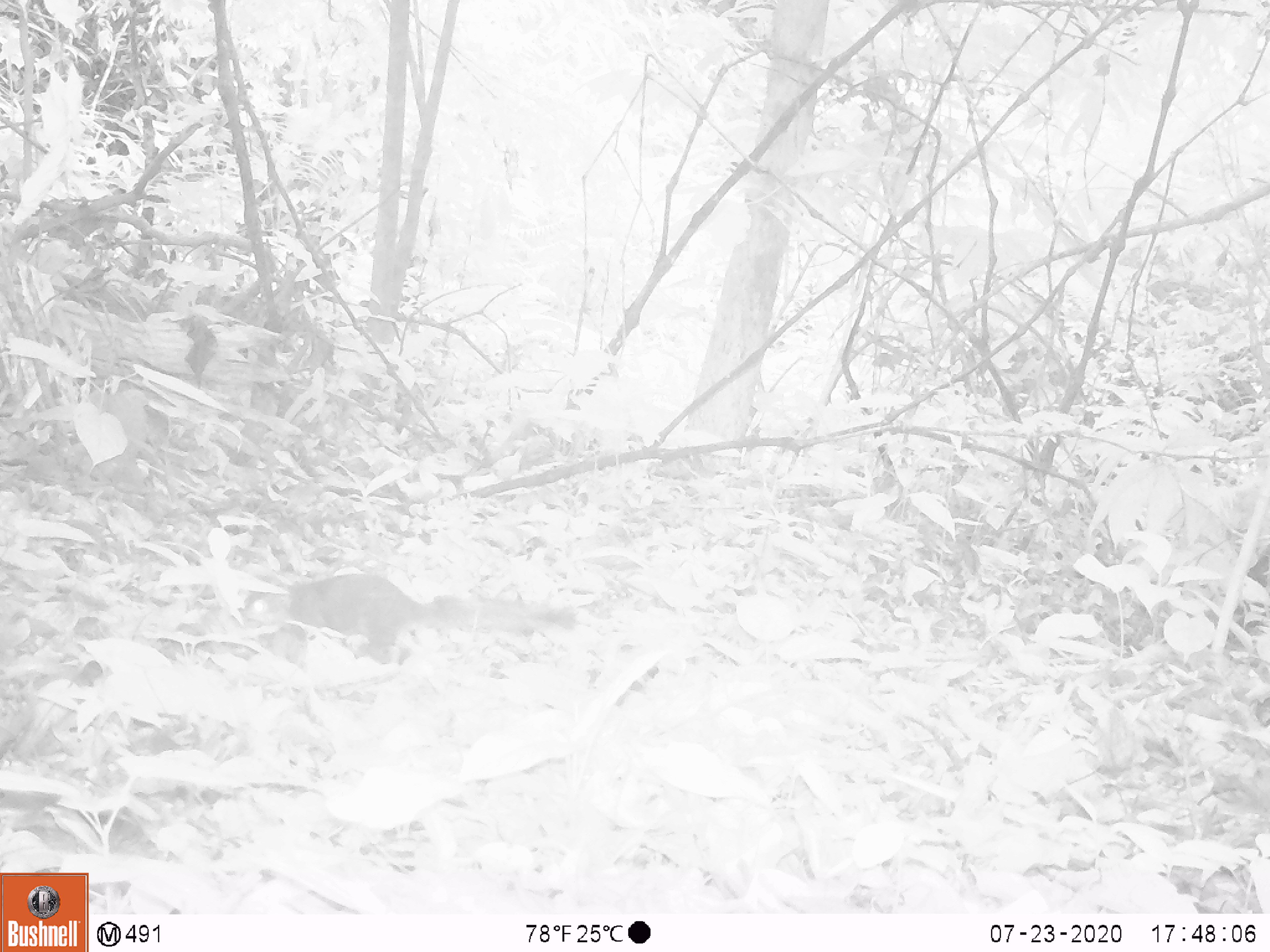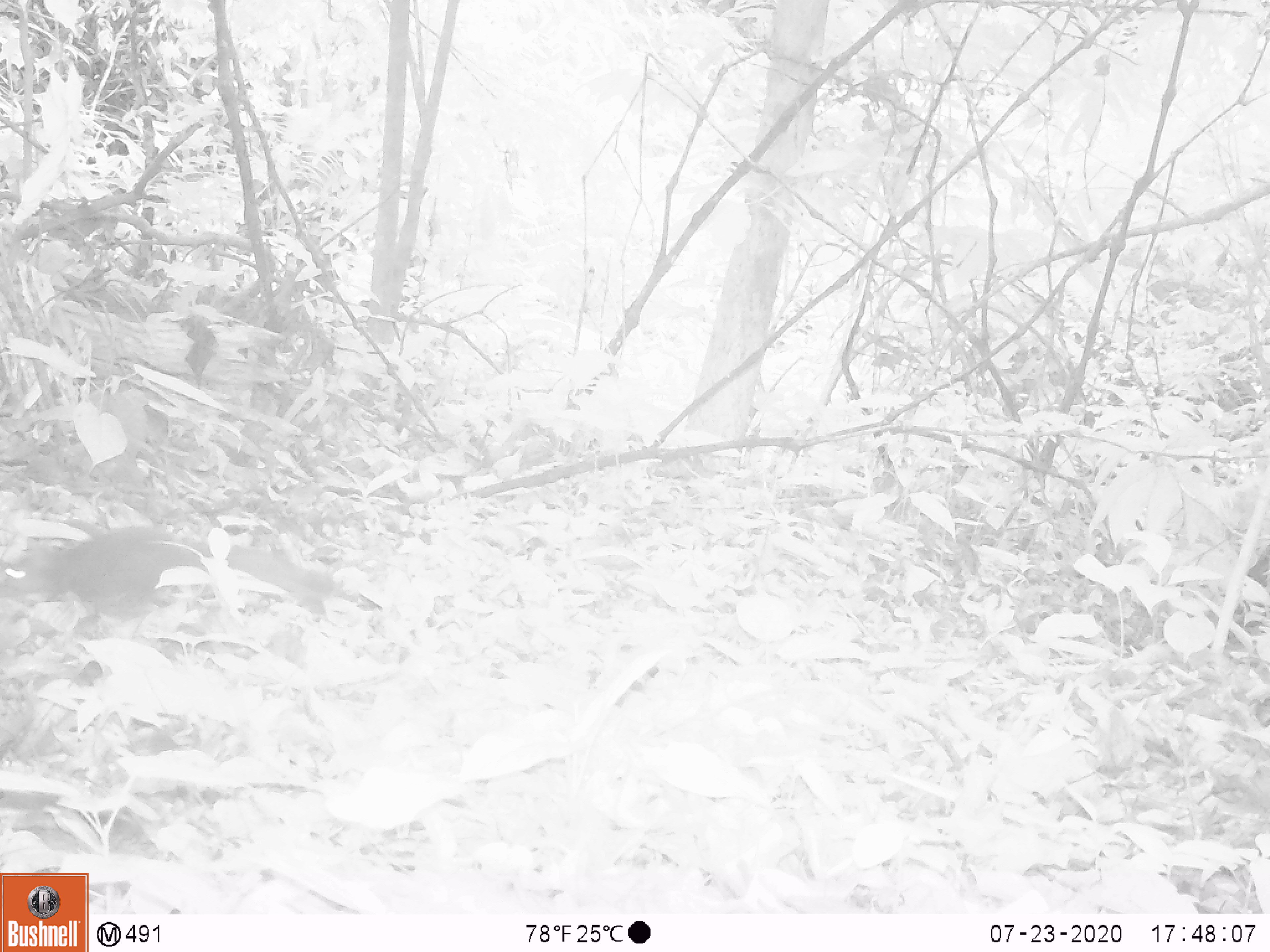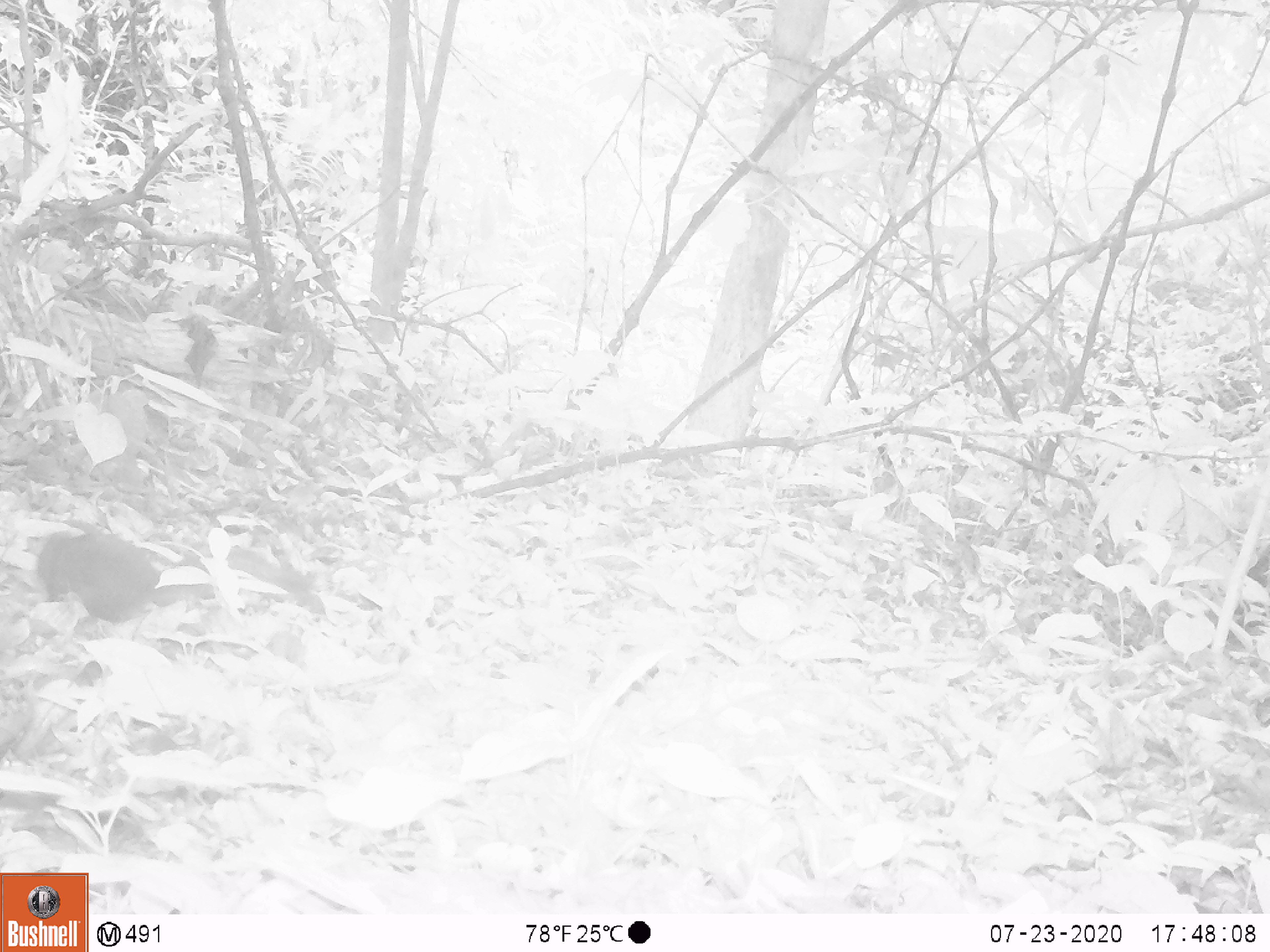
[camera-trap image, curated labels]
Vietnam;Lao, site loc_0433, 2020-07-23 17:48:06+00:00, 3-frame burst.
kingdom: Animalia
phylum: Chordata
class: Mammalia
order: Rodentia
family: Sciuridae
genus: Callosciurus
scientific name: Callosciurus erythraeus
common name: pallas's squirrel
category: pallass squirrel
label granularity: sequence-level